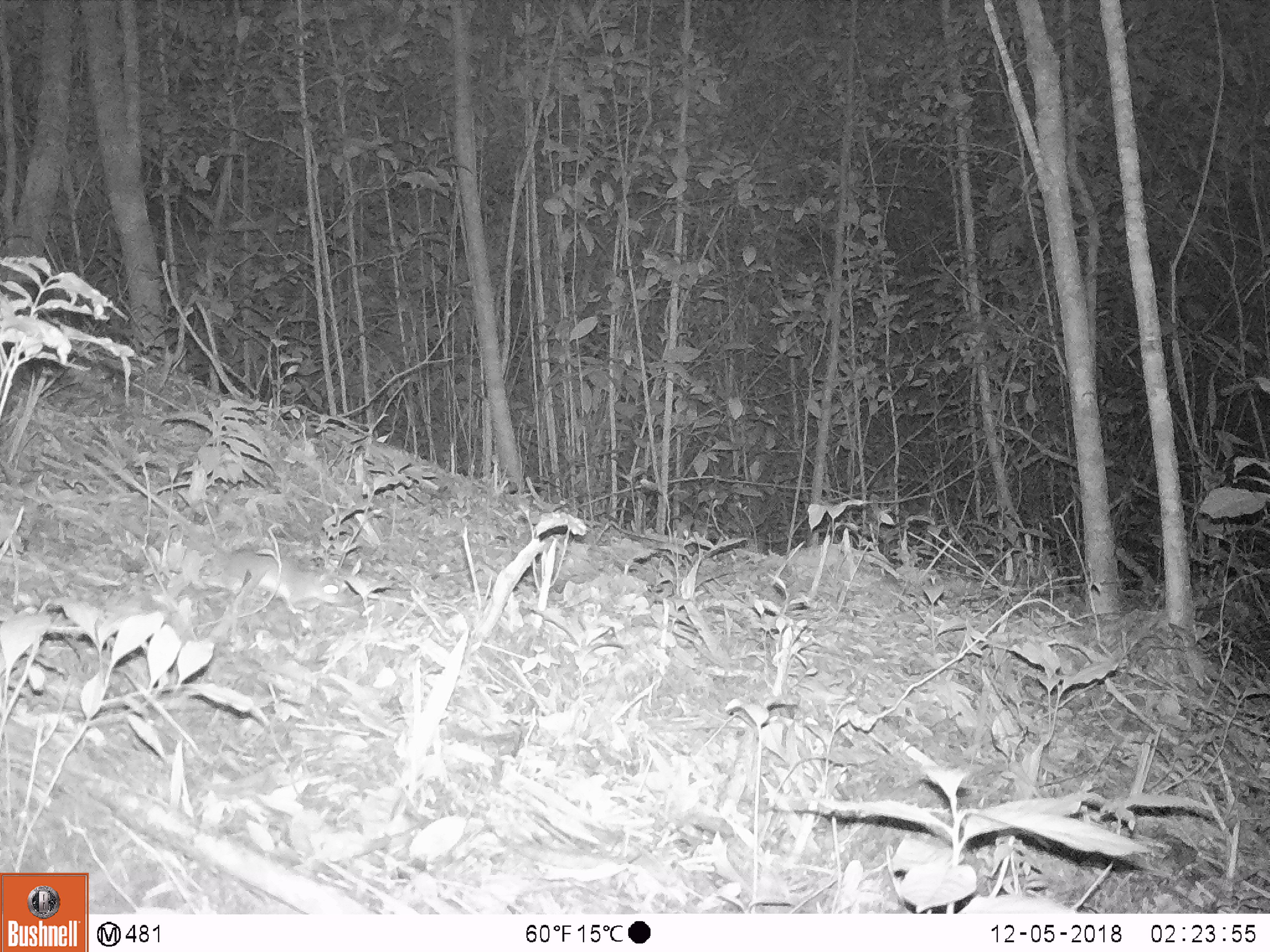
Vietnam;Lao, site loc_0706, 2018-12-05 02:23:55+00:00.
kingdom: Animalia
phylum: Chordata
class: Mammalia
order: Rodentia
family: Muridae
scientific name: Muridae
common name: old-world mice and rats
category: unidentified murid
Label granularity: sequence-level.